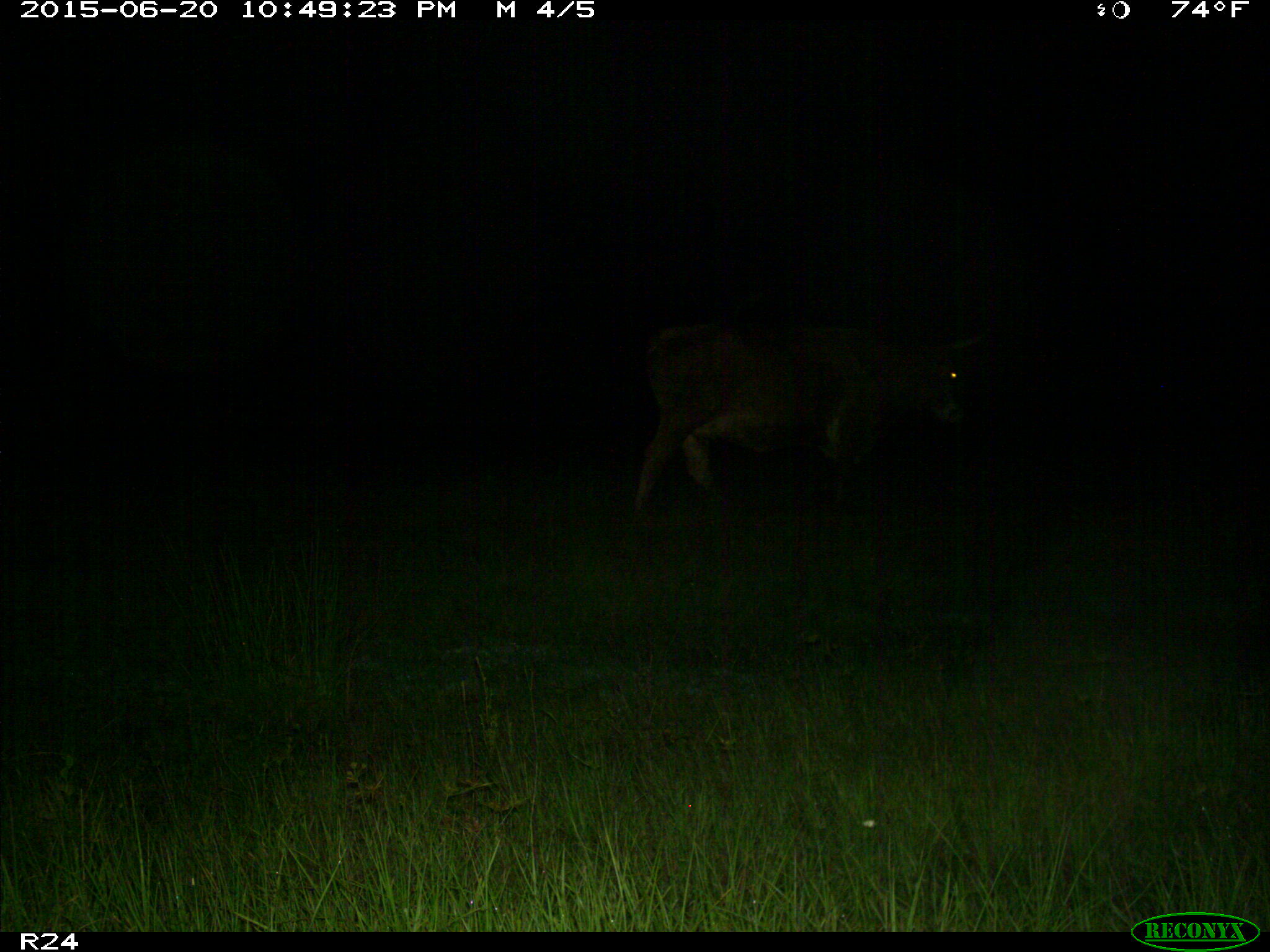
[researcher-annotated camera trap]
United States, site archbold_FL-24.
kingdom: Animalia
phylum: Chordata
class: Mammalia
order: Artiodactyla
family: Bovidae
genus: Bos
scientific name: Bos taurus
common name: domestic cow